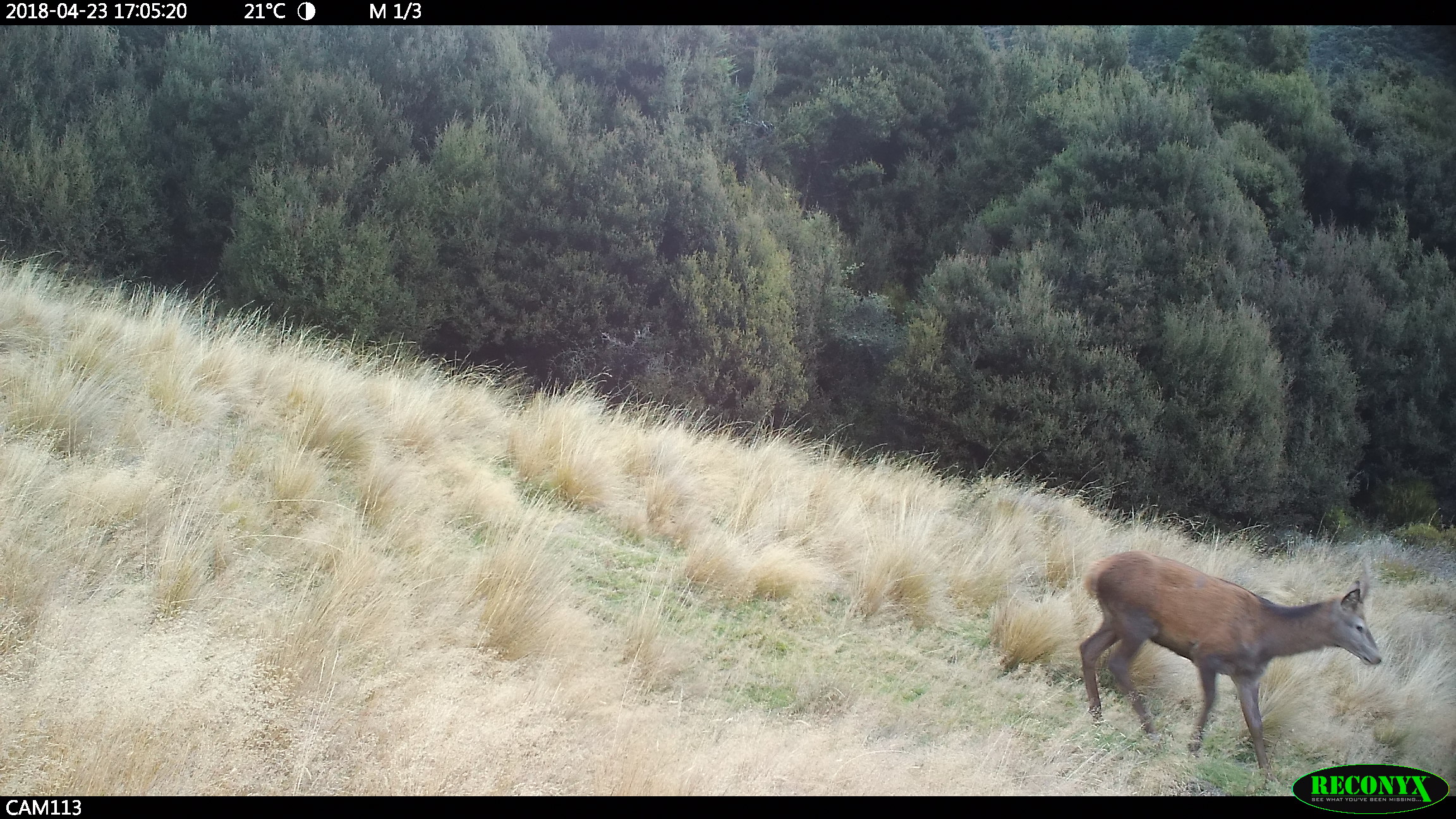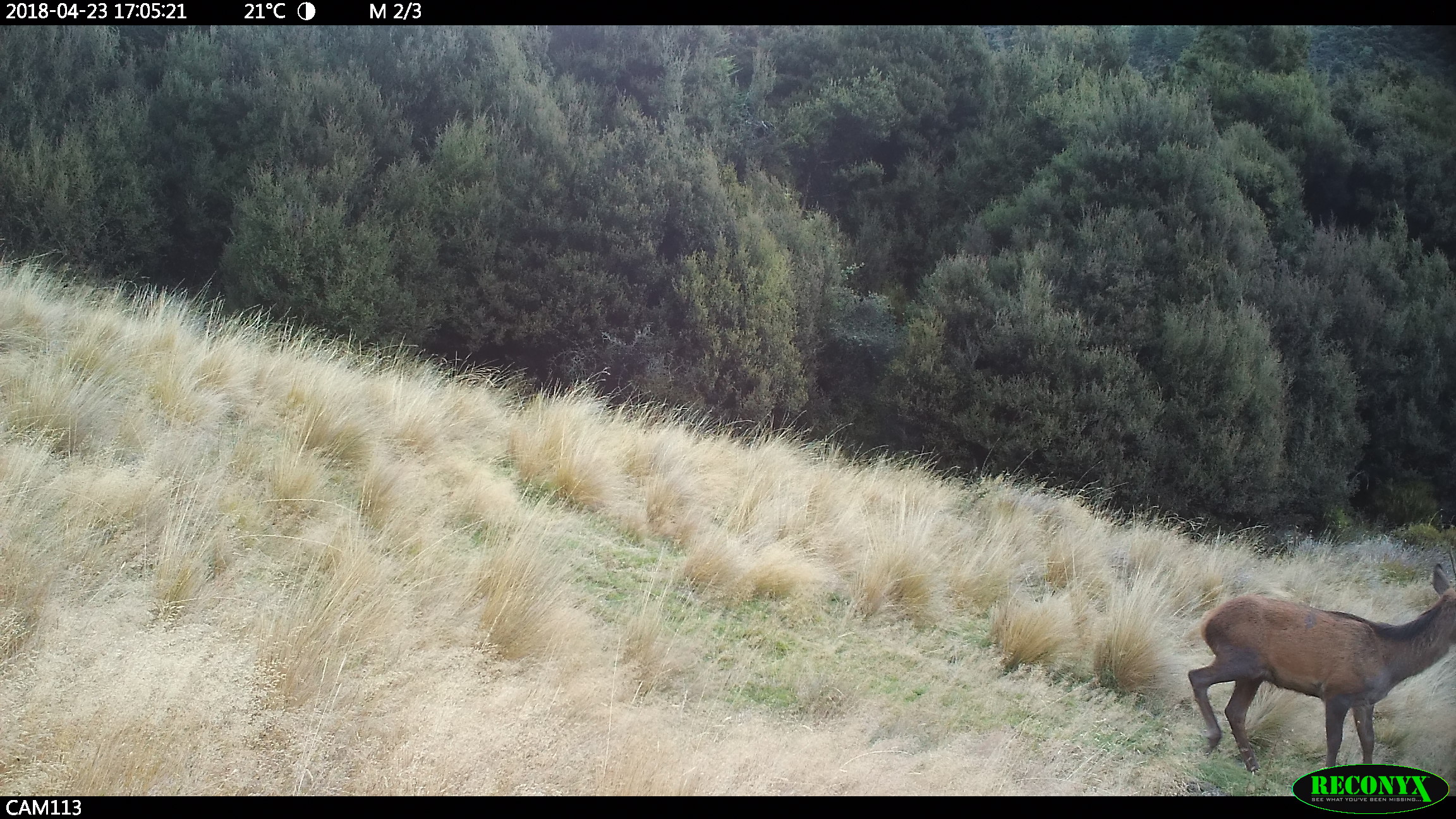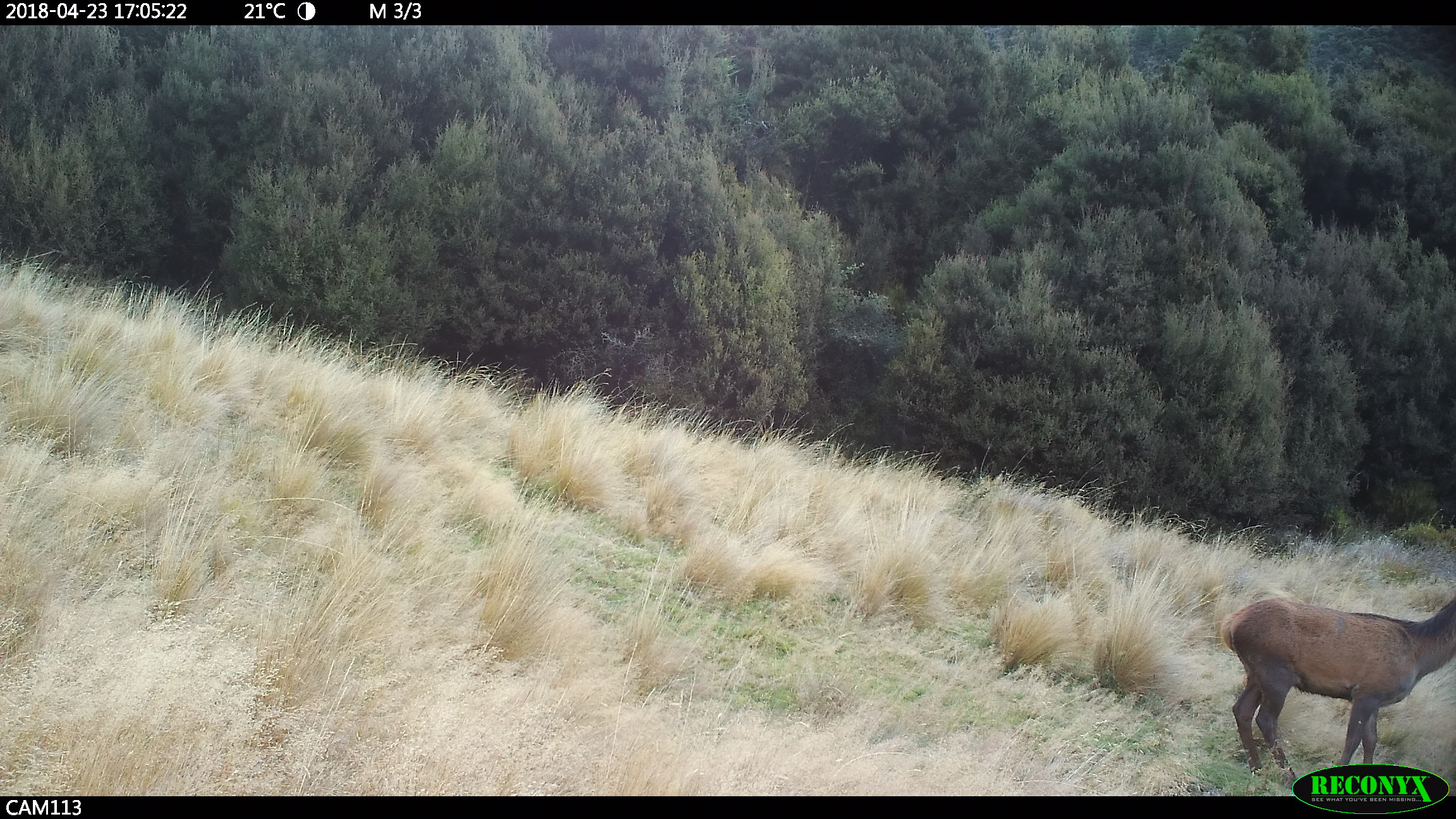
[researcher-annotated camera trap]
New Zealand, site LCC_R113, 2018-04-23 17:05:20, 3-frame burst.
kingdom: Animalia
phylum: Chordata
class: Mammalia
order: Artiodactyla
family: Cervidae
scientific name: Cervidae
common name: deer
Deer (Cervidae).